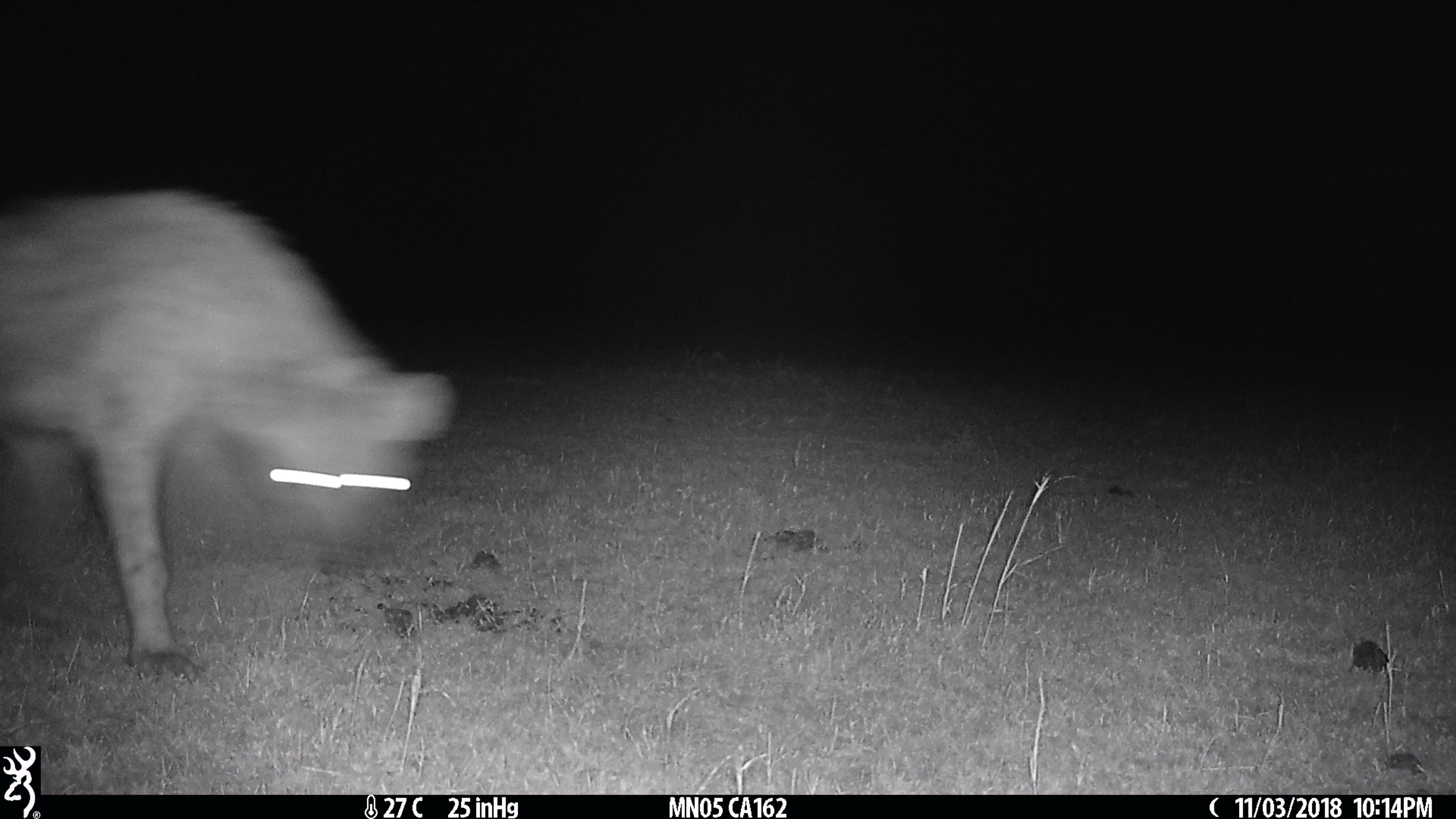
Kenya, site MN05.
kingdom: Animalia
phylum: Chordata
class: Mammalia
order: Carnivora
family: Hyaenidae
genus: Crocuta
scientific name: Crocuta crocuta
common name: spotted hyena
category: hyena spotted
Hyena spotted (spotted hyena) (Crocuta crocuta).